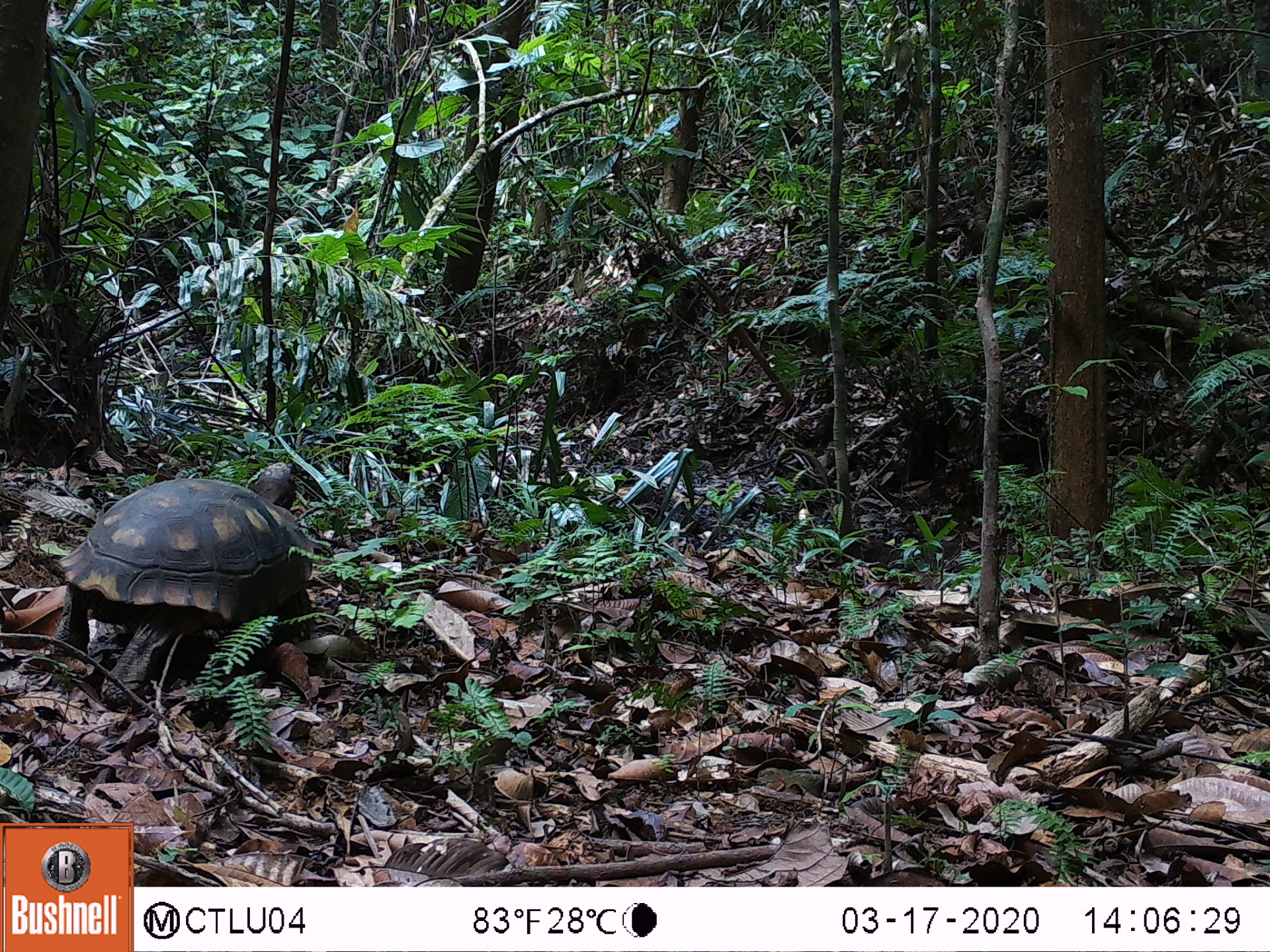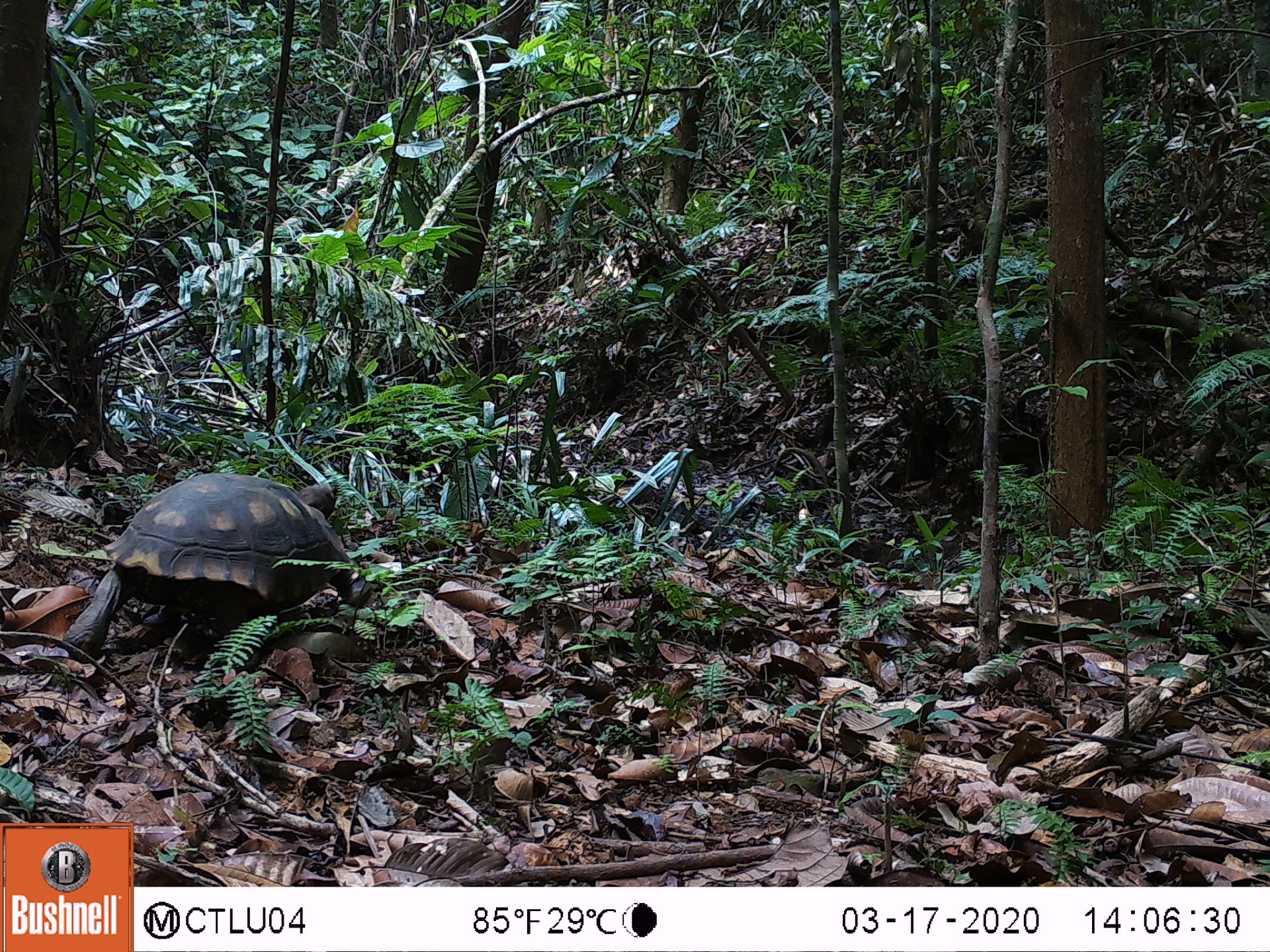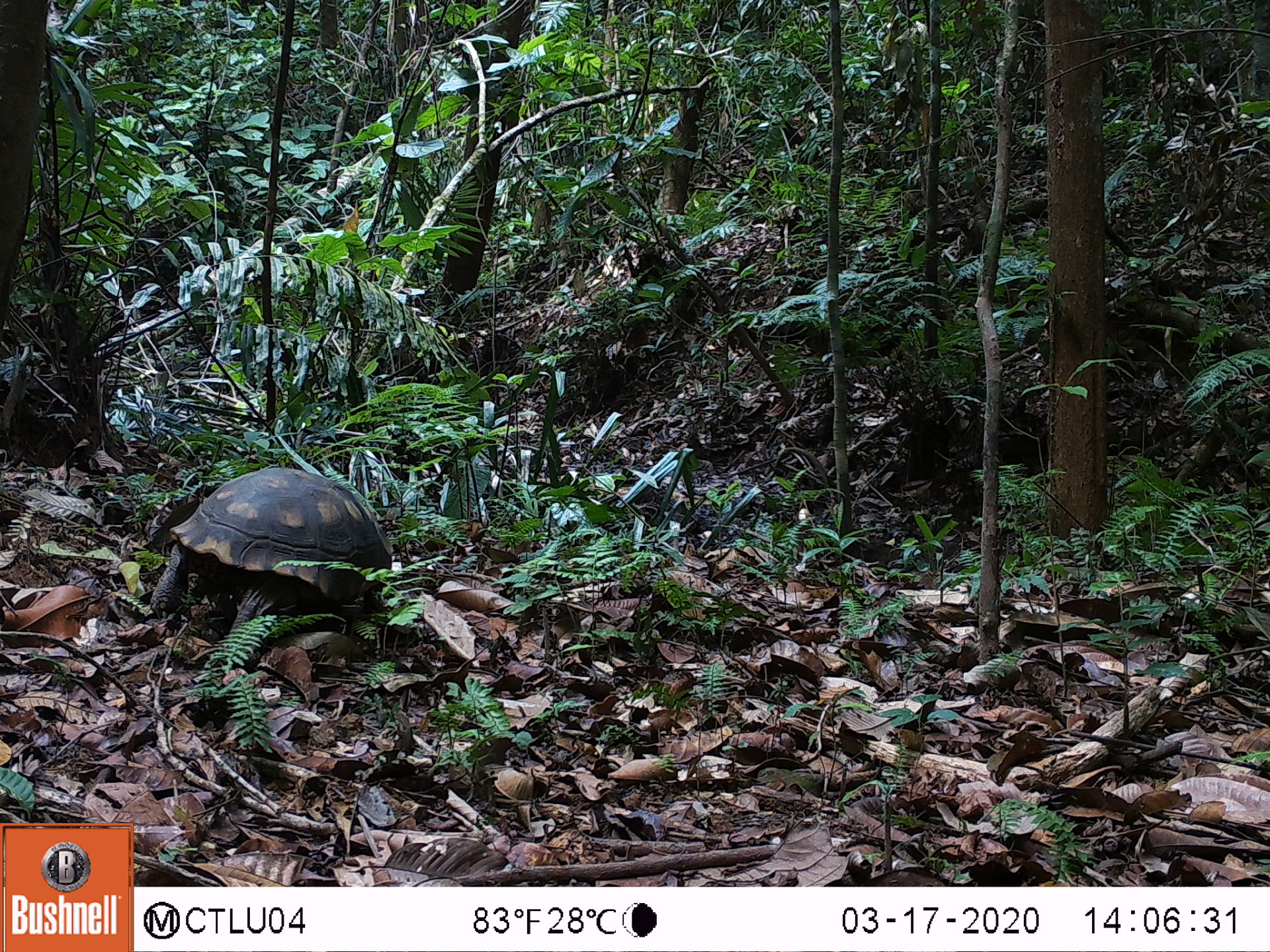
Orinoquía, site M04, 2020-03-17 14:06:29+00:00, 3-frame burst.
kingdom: Animalia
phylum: Chordata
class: Reptilia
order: Testudines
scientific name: Testudines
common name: turtles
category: unknown turtle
Unknown turtle (turtles) (Testudines).